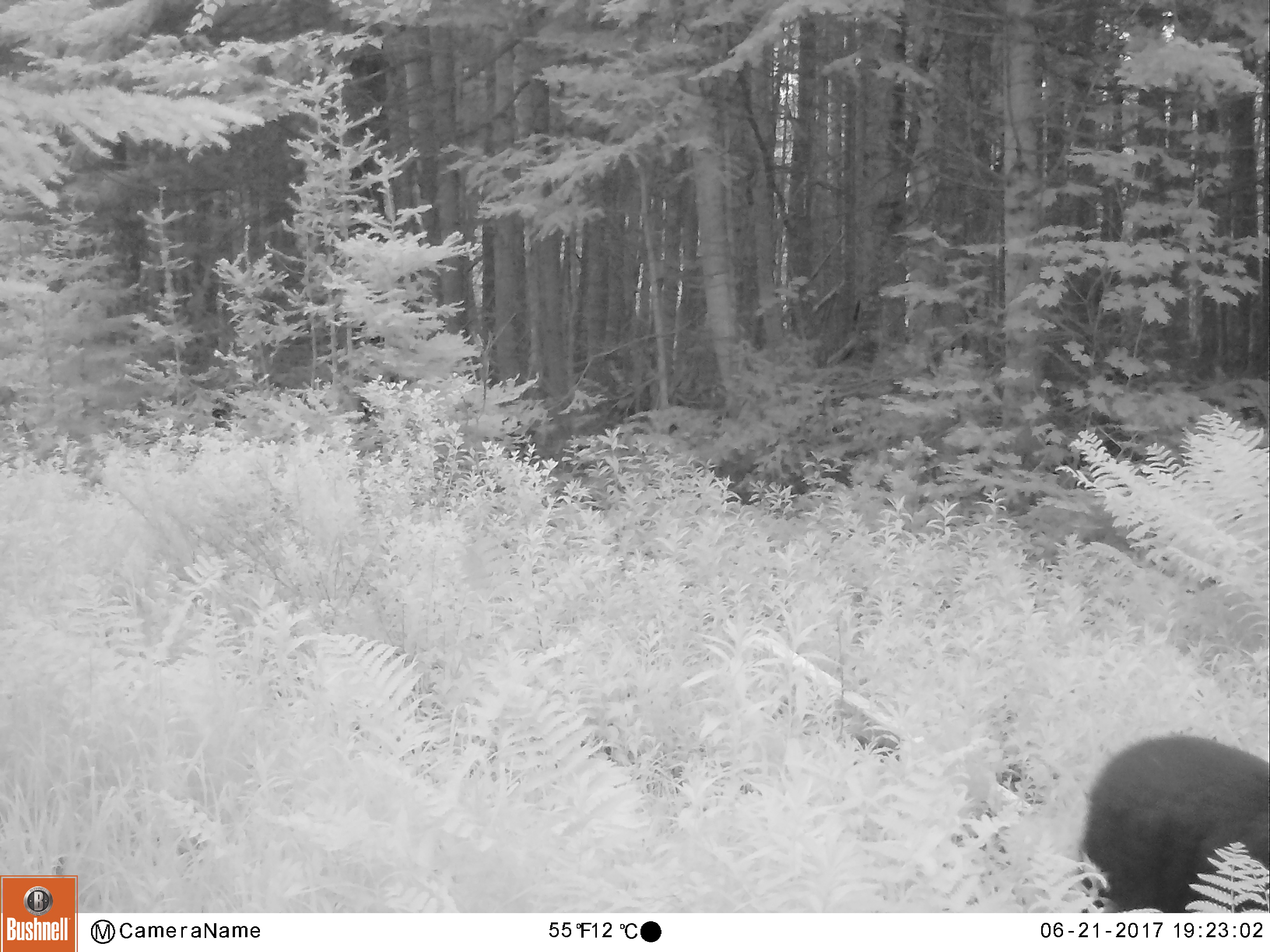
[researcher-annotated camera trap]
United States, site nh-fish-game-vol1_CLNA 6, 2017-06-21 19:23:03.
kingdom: Animalia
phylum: Chordata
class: Mammalia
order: Carnivora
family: Ursidae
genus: Ursus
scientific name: Ursus americanus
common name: black bear